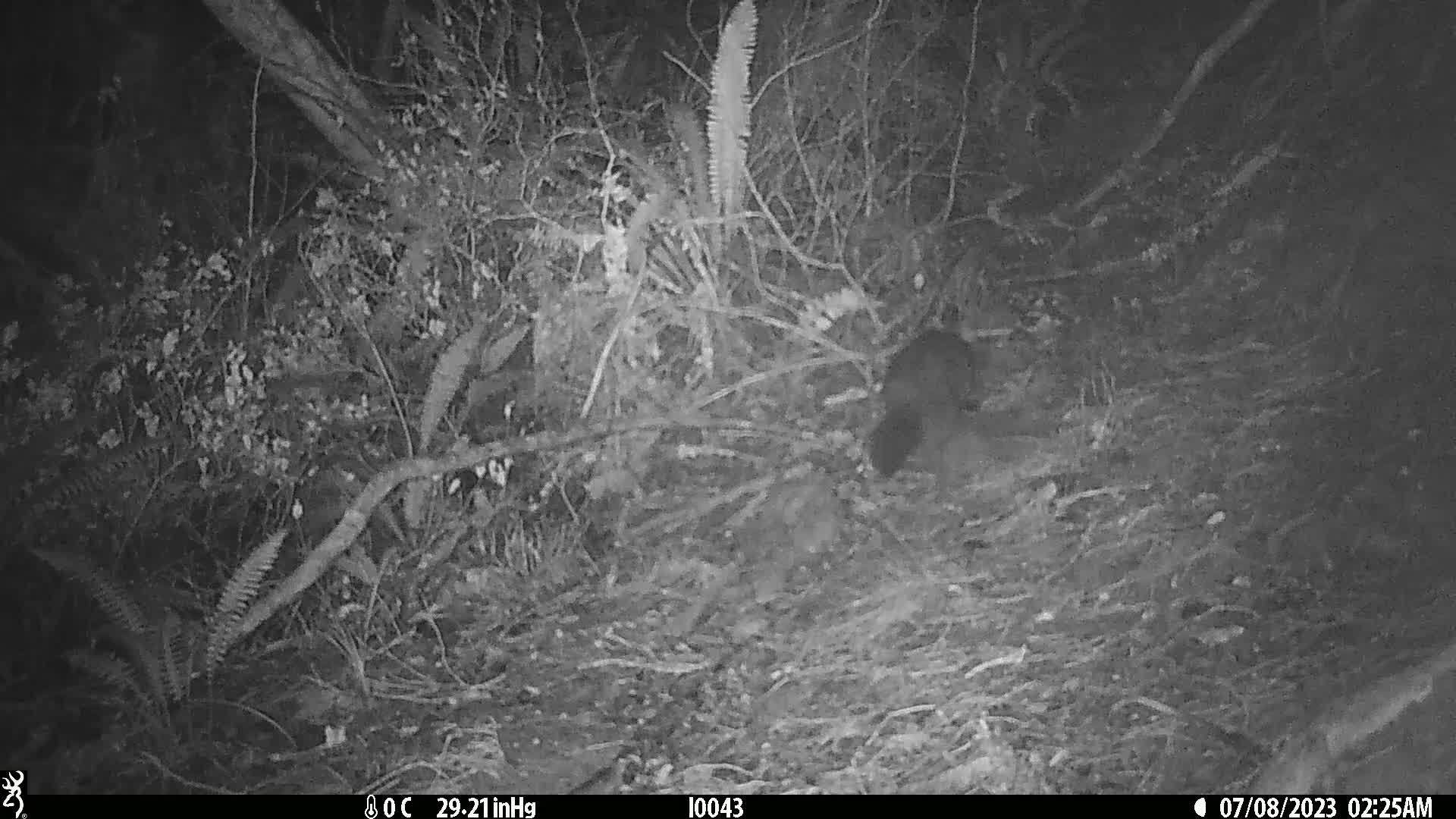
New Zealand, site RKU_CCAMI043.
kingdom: Animalia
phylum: Chordata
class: Mammalia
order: Diprotodontia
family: Phalangeridae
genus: Trichosurus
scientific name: Trichosurus vulpecula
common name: common brushtail possum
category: possum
Possum (common brushtail possum) (Trichosurus vulpecula).